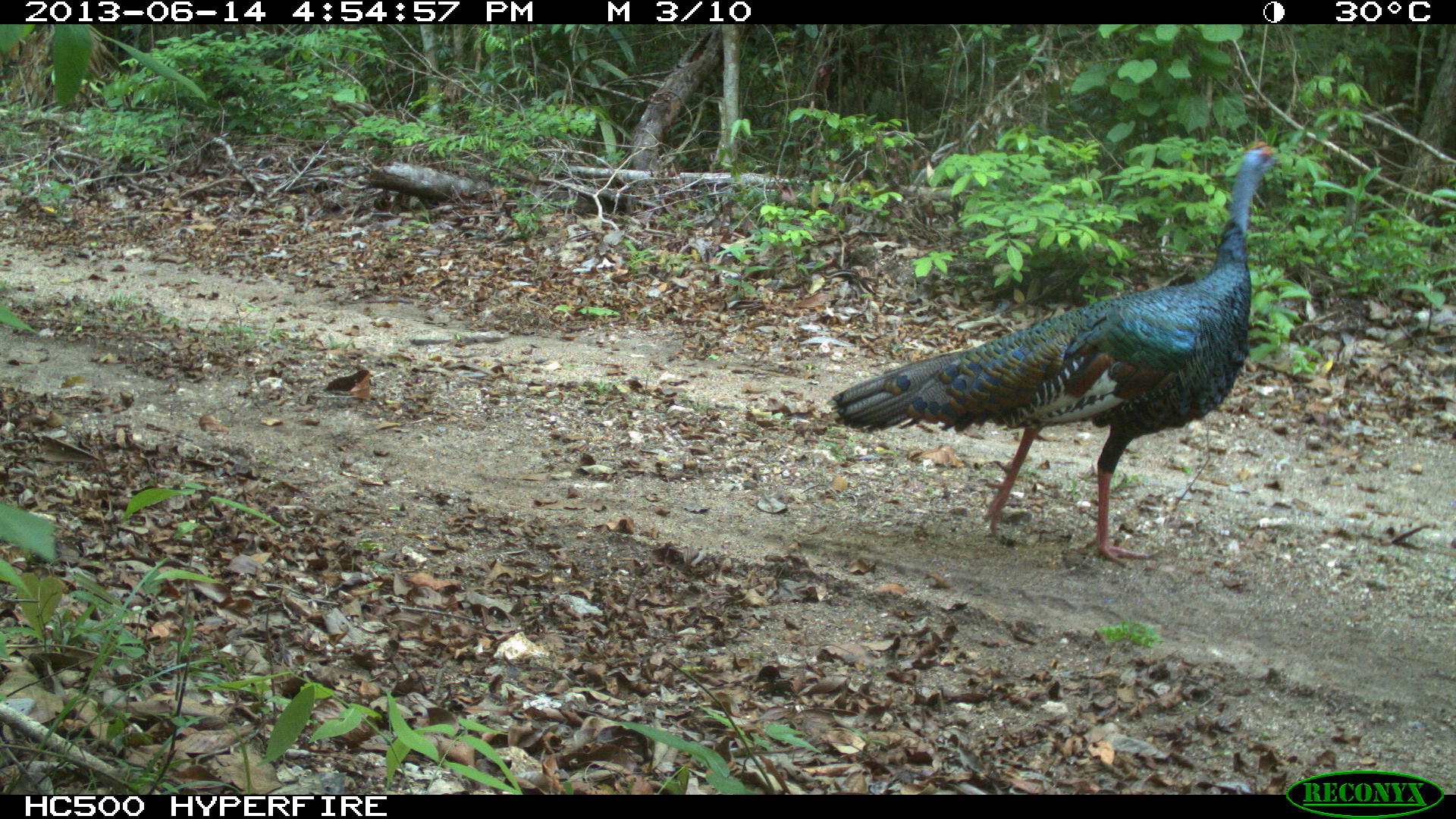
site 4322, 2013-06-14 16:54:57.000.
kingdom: Animalia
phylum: Chordata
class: Aves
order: Galliformes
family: Phasianidae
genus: Meleagris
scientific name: Meleagris ocellata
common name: ocellated turkey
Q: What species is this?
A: Meleagris ocellata (ocellated turkey).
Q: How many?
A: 1.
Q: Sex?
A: Male.